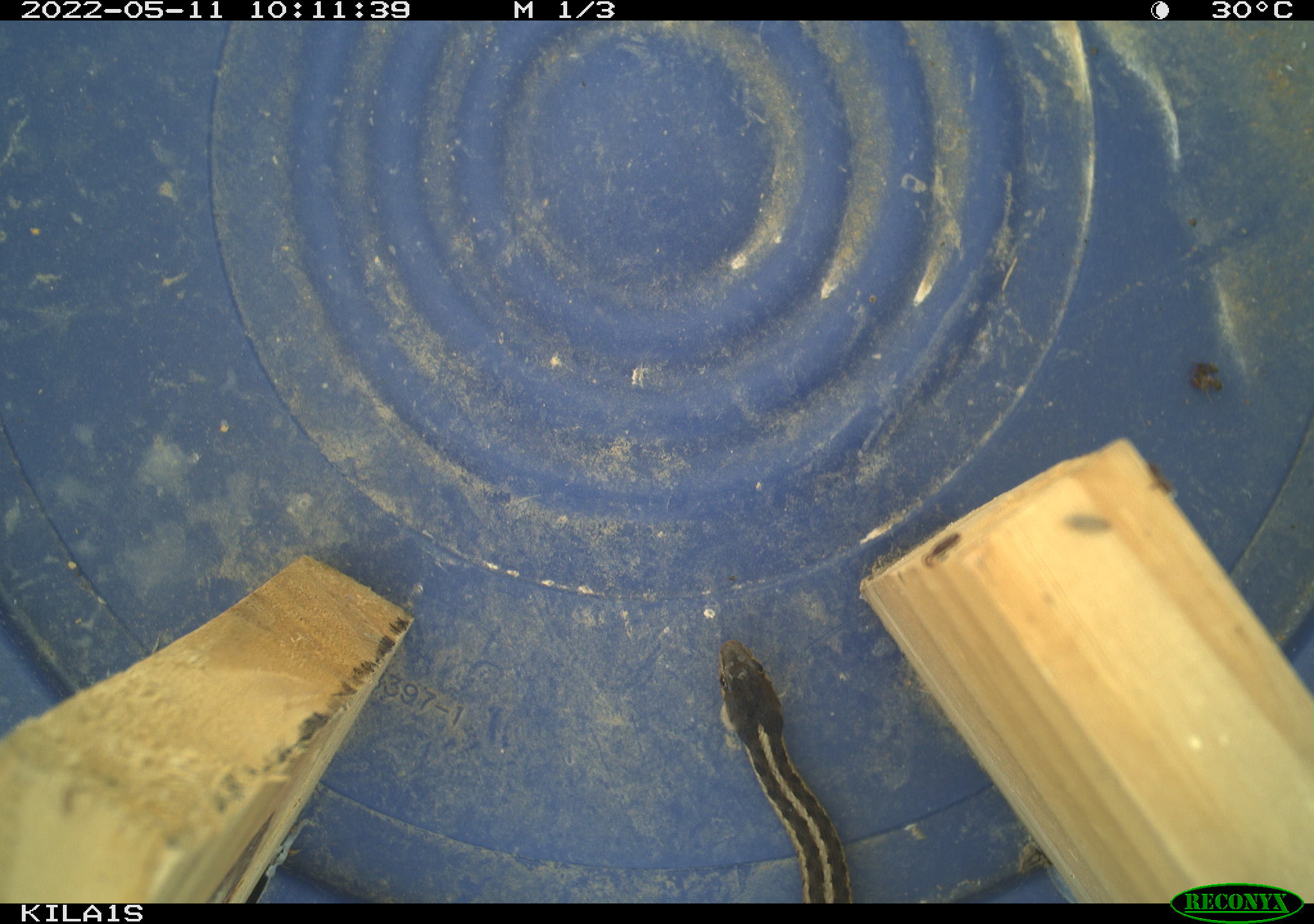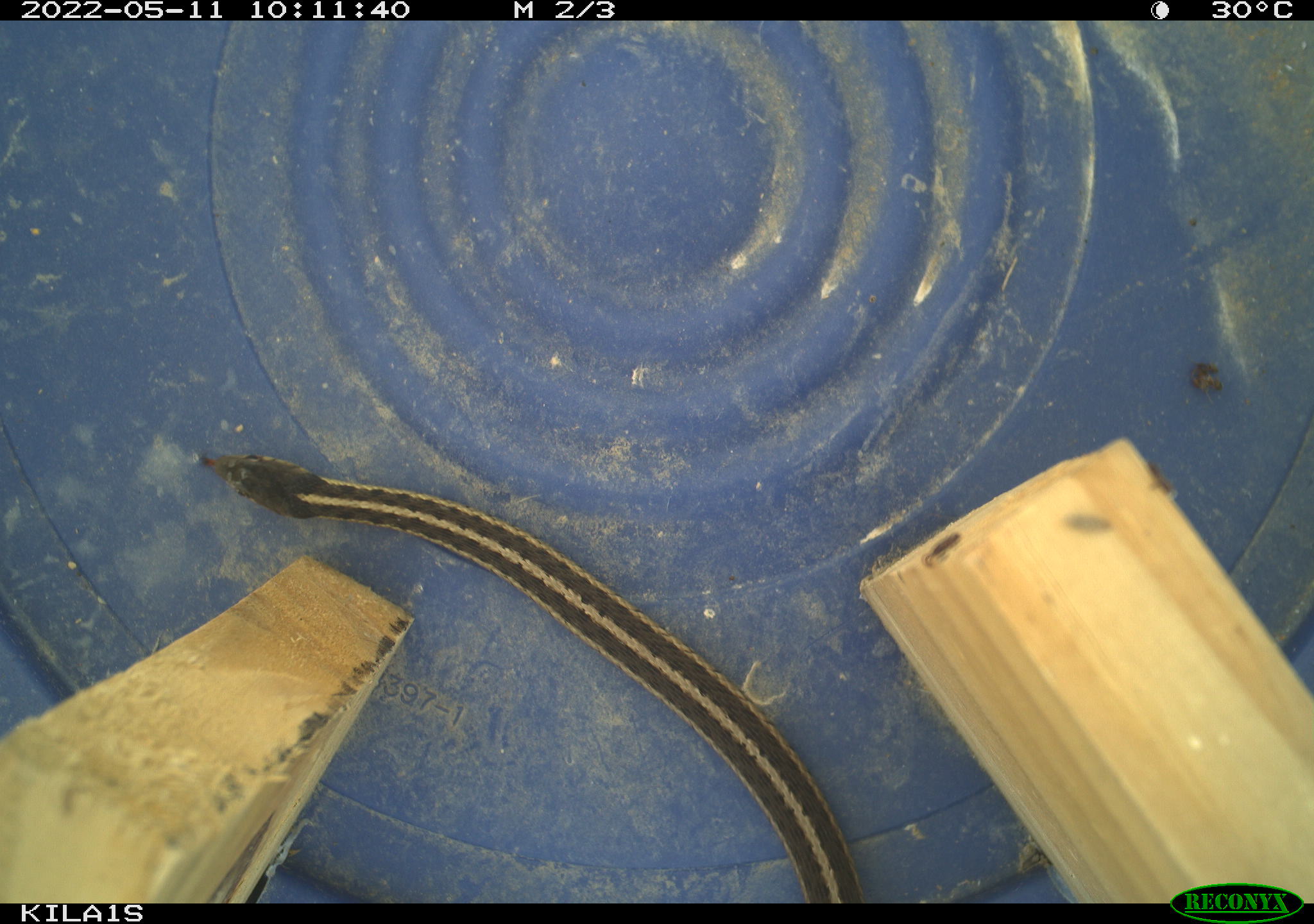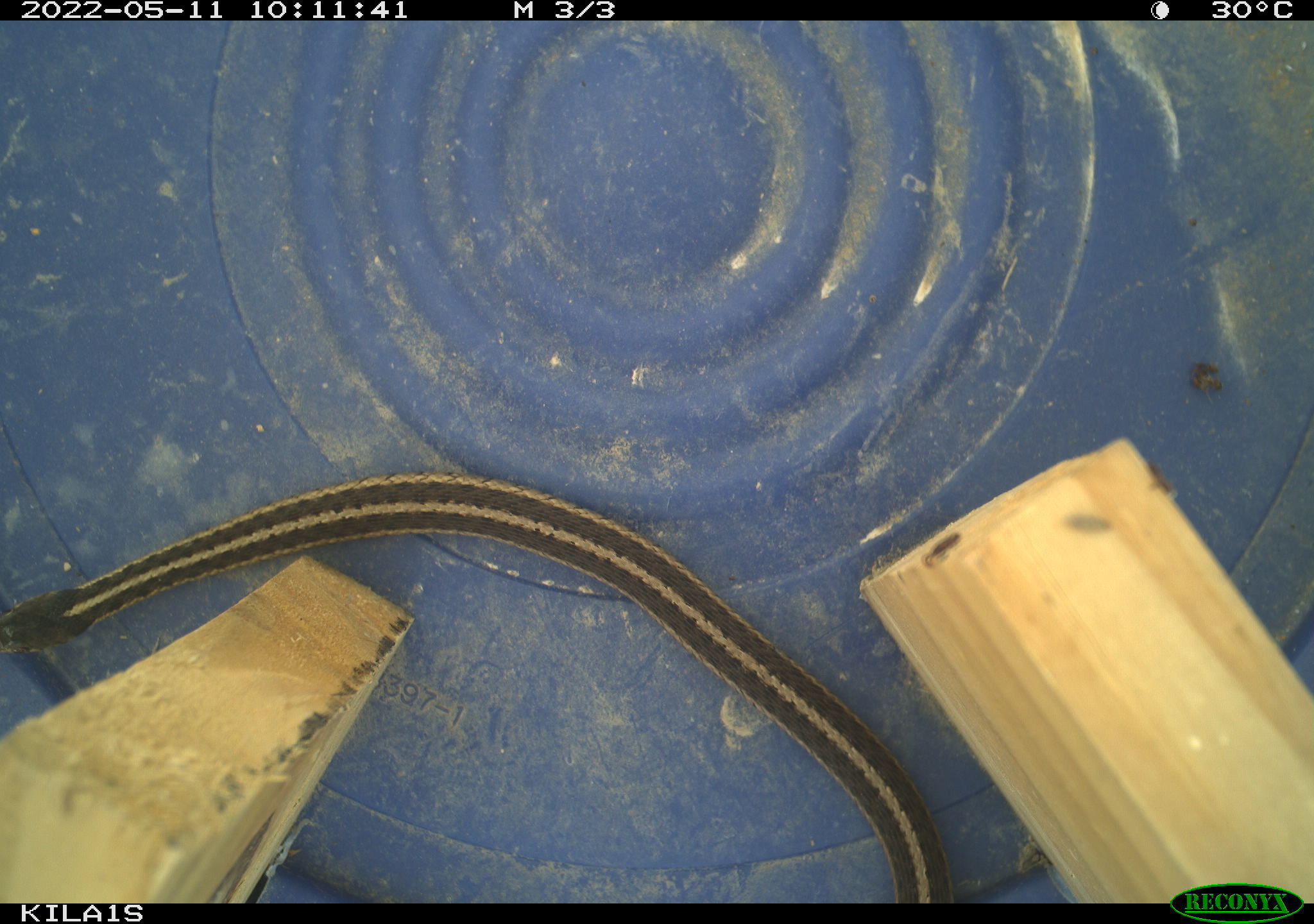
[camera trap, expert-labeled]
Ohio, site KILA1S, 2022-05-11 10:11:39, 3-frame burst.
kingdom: Animalia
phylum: Chordata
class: Reptilia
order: Squamata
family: Colubridae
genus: Thamnophis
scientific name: Thamnophis sirtalis sirtalis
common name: eastern gartersnake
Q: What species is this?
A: Eastern gartersnake (Thamnophis sirtalis sirtalis).